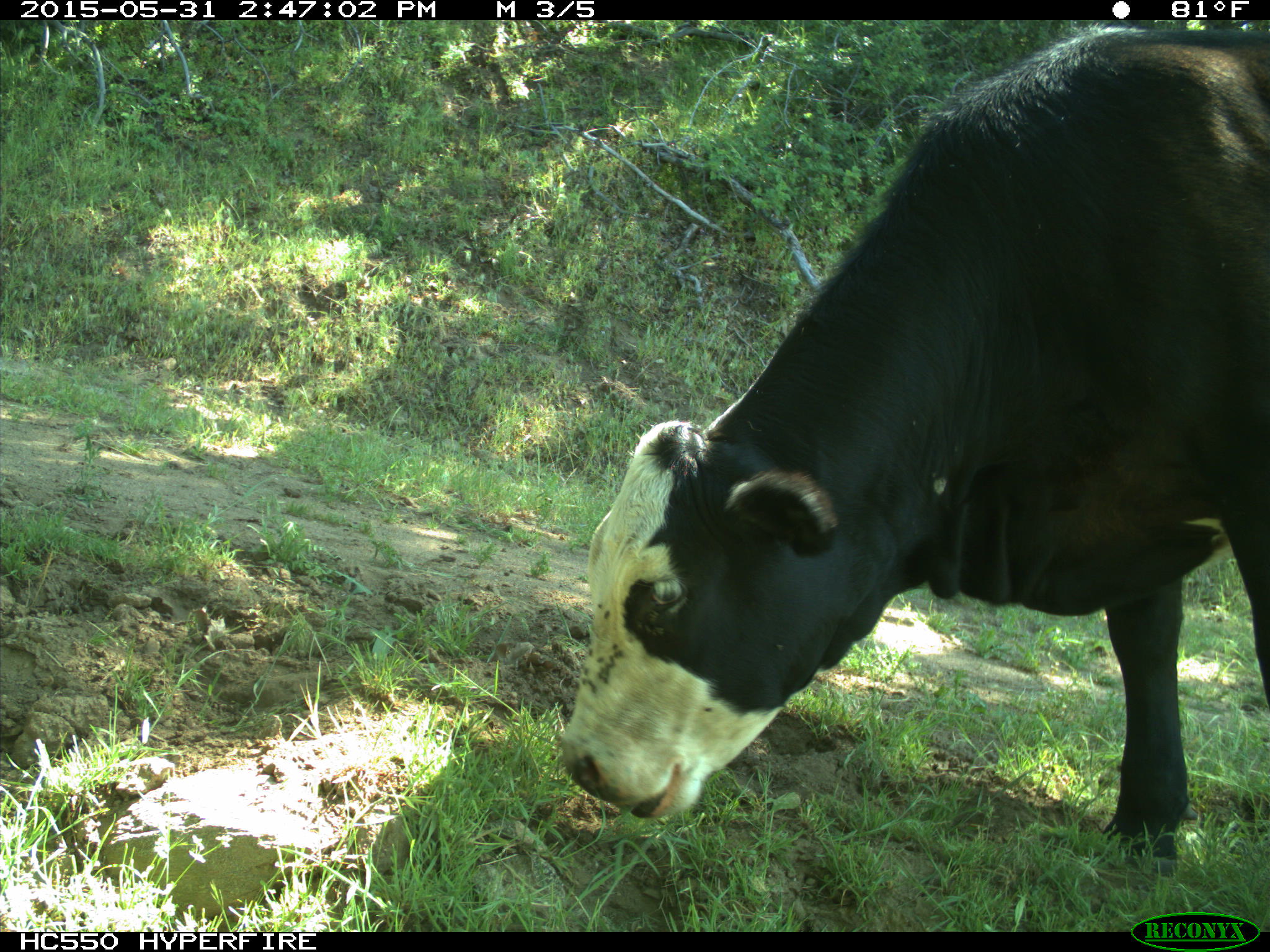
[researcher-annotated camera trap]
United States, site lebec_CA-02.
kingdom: Animalia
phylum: Chordata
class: Mammalia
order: Artiodactyla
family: Bovidae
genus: Bos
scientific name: Bos taurus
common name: domestic cow